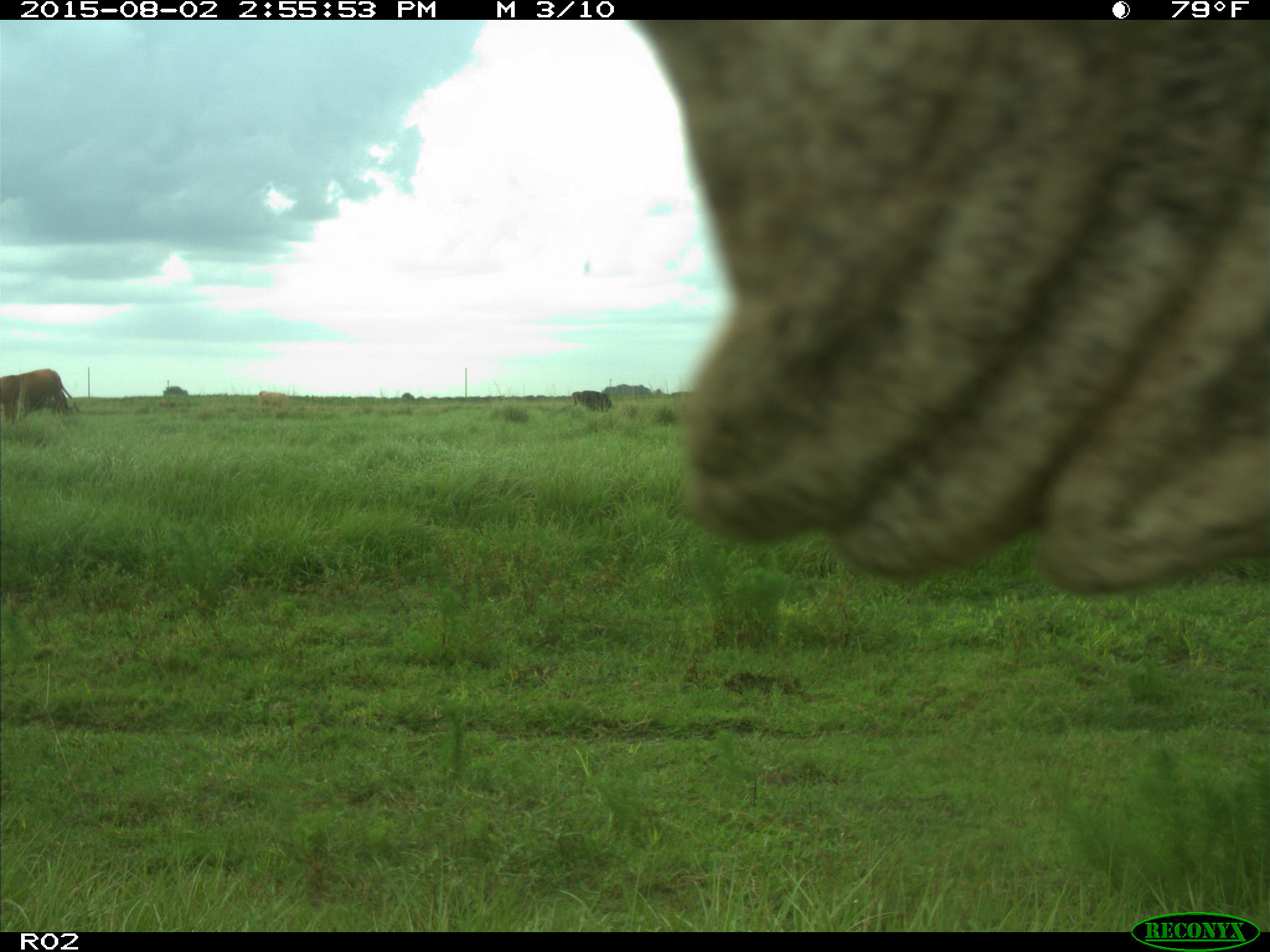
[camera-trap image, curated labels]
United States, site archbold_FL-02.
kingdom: Animalia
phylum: Chordata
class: Mammalia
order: Artiodactyla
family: Bovidae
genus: Bos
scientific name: Bos taurus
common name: domestic cow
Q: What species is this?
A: Bos taurus (domestic cow).